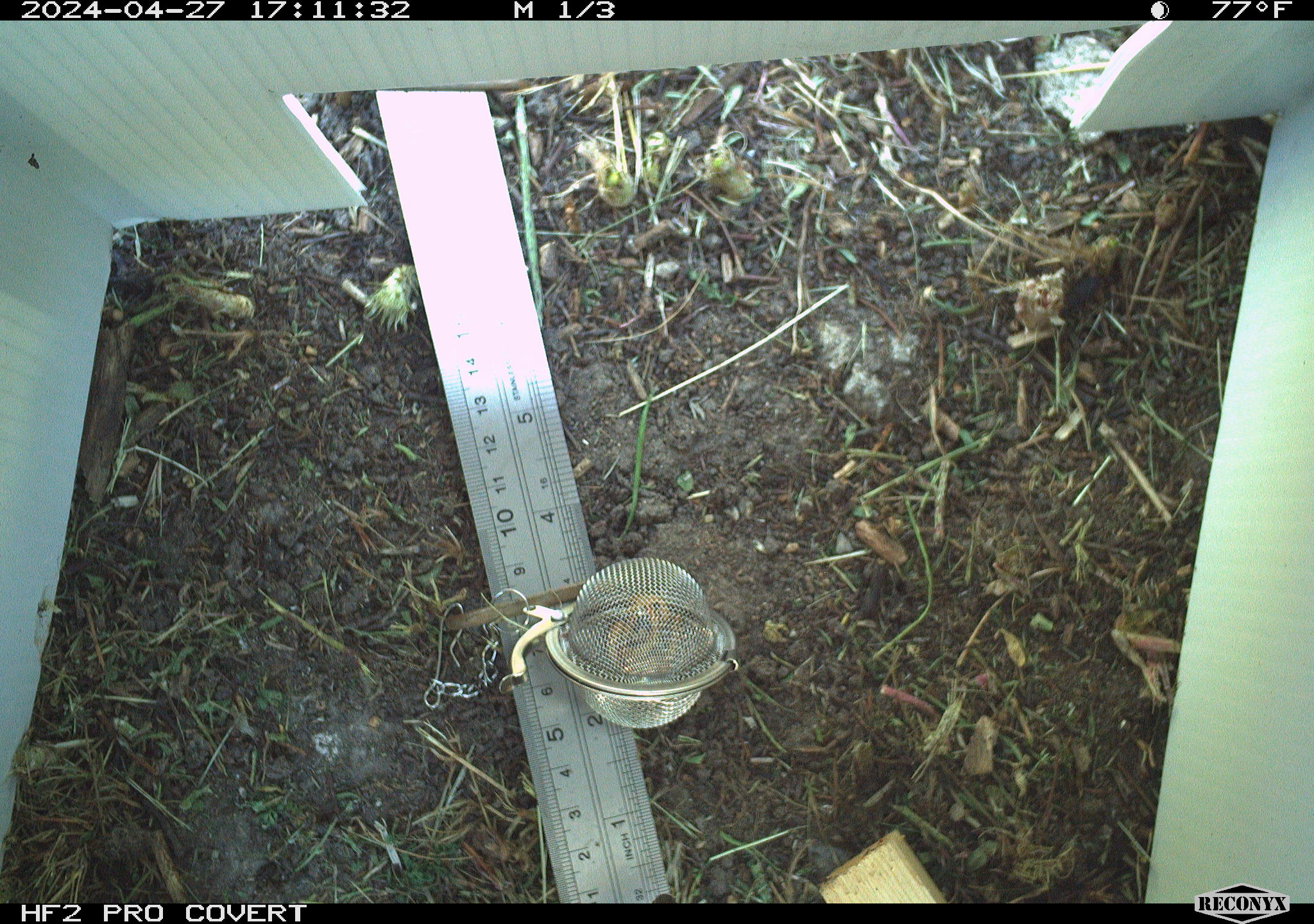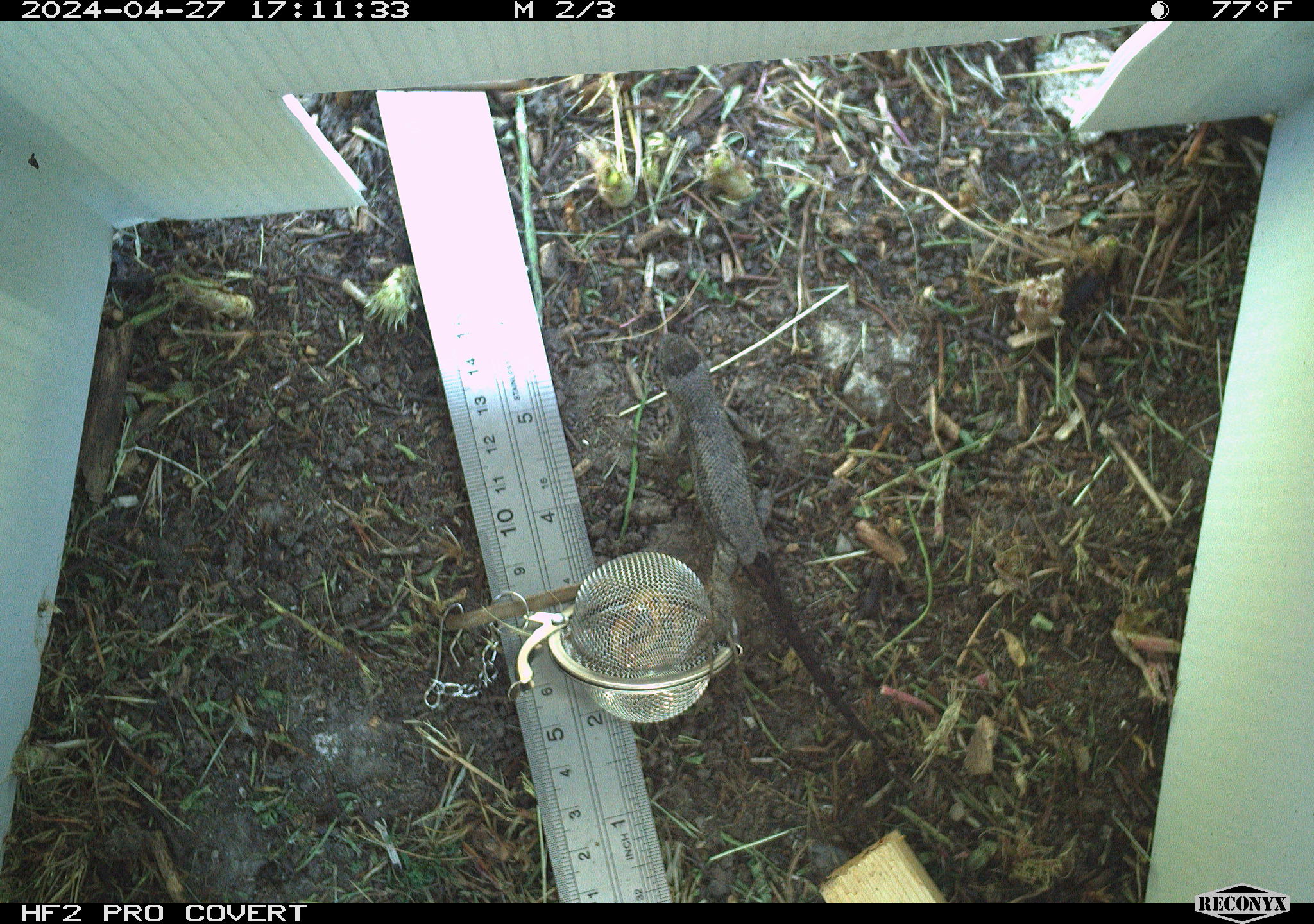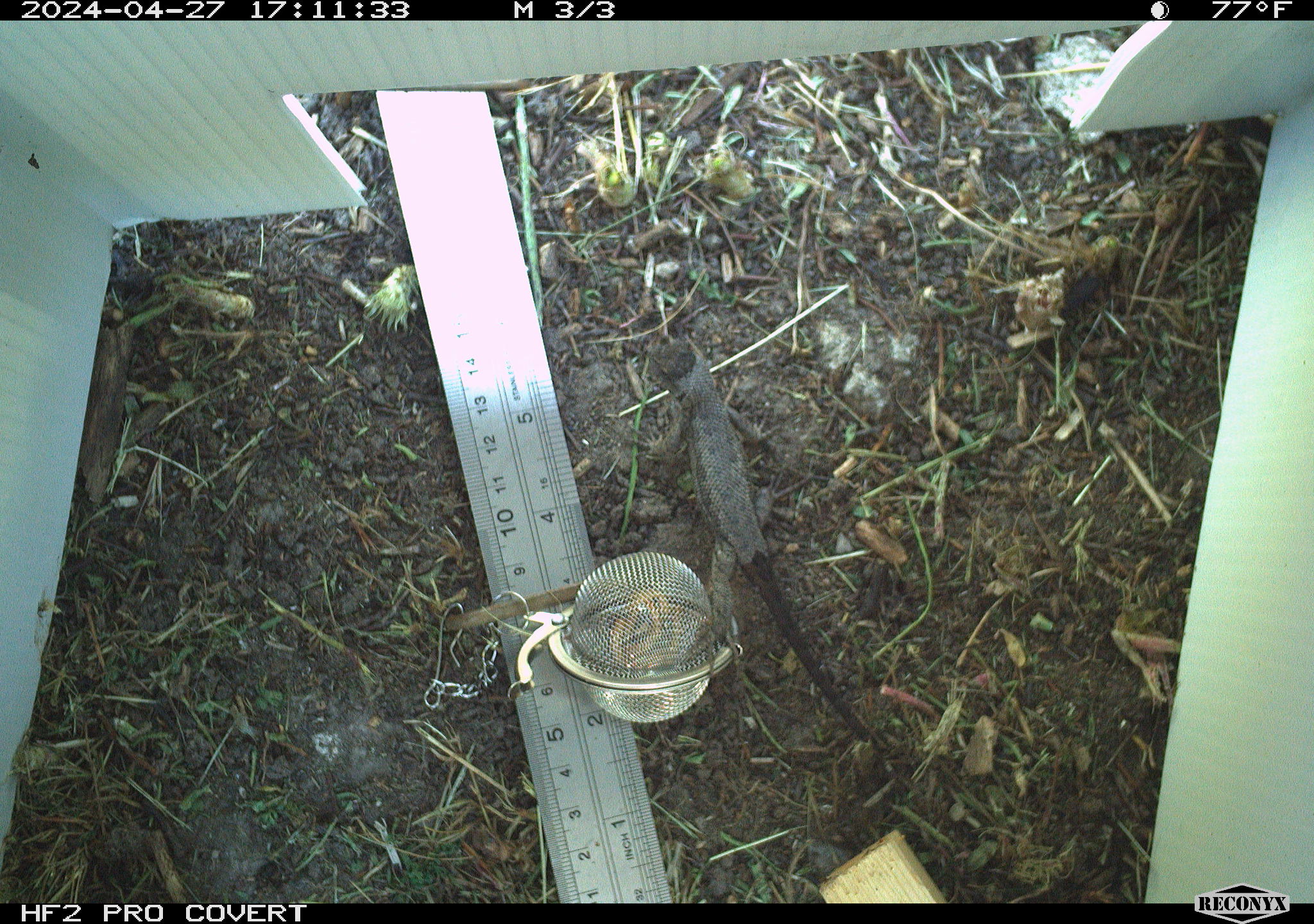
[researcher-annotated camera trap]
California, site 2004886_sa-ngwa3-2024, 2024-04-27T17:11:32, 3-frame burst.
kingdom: Animalia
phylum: Chordata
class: Reptilia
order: Squamata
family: Phrynosomatidae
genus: Sceloporus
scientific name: Sceloporus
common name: spiny lizards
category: sceloporus species